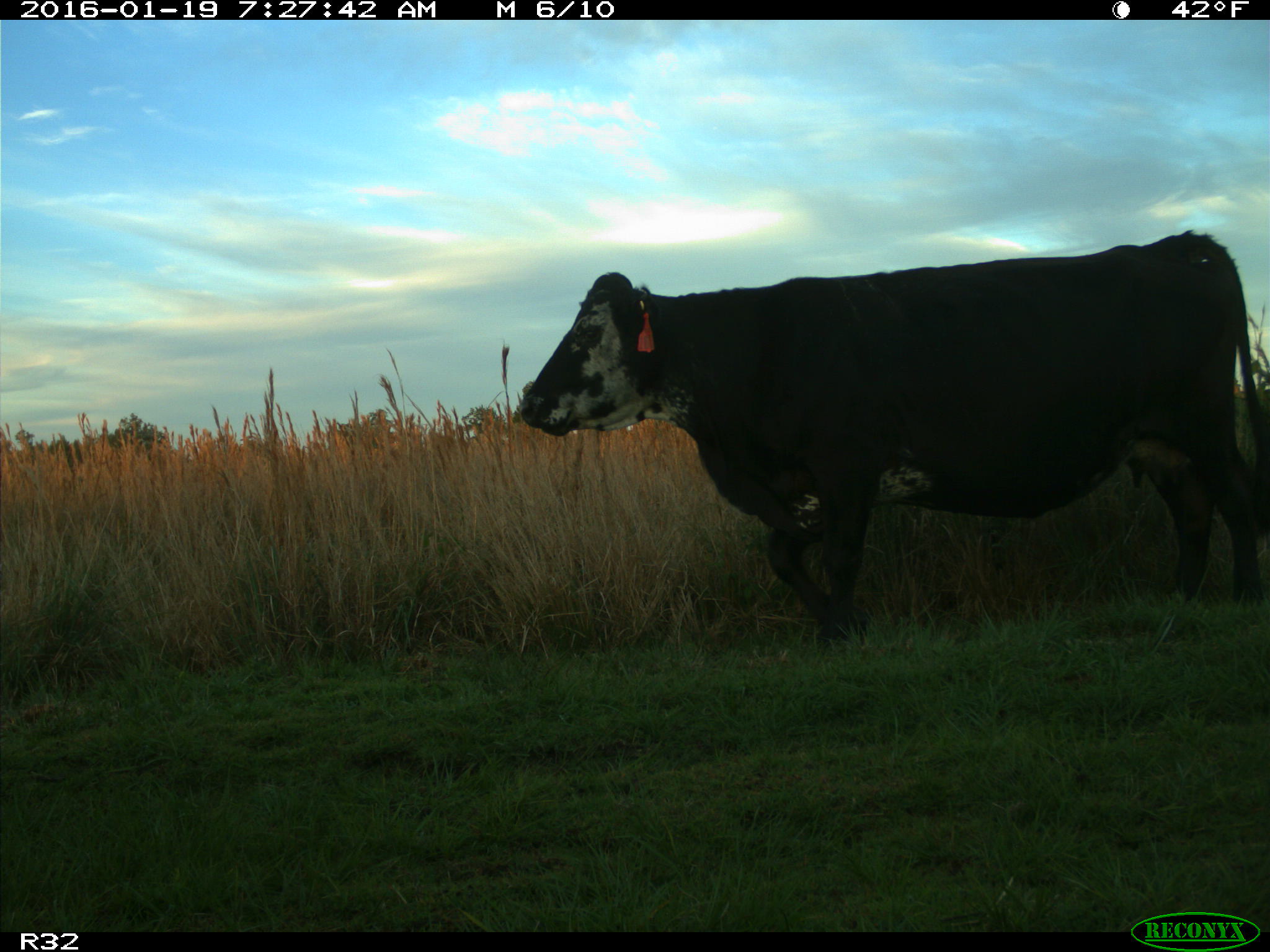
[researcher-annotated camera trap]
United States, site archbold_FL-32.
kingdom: Animalia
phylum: Chordata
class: Mammalia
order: Artiodactyla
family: Bovidae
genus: Bos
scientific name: Bos taurus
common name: domestic cow